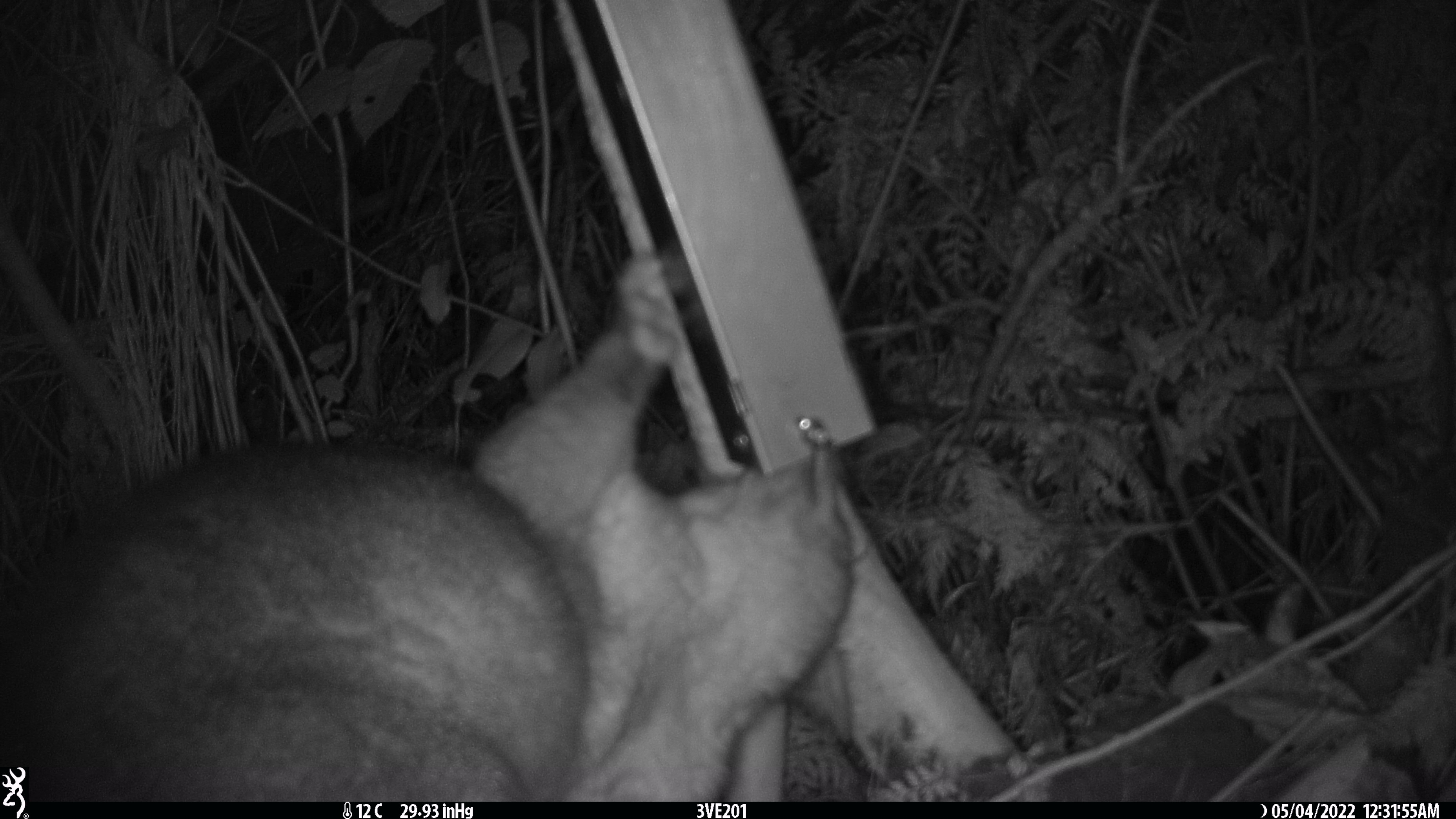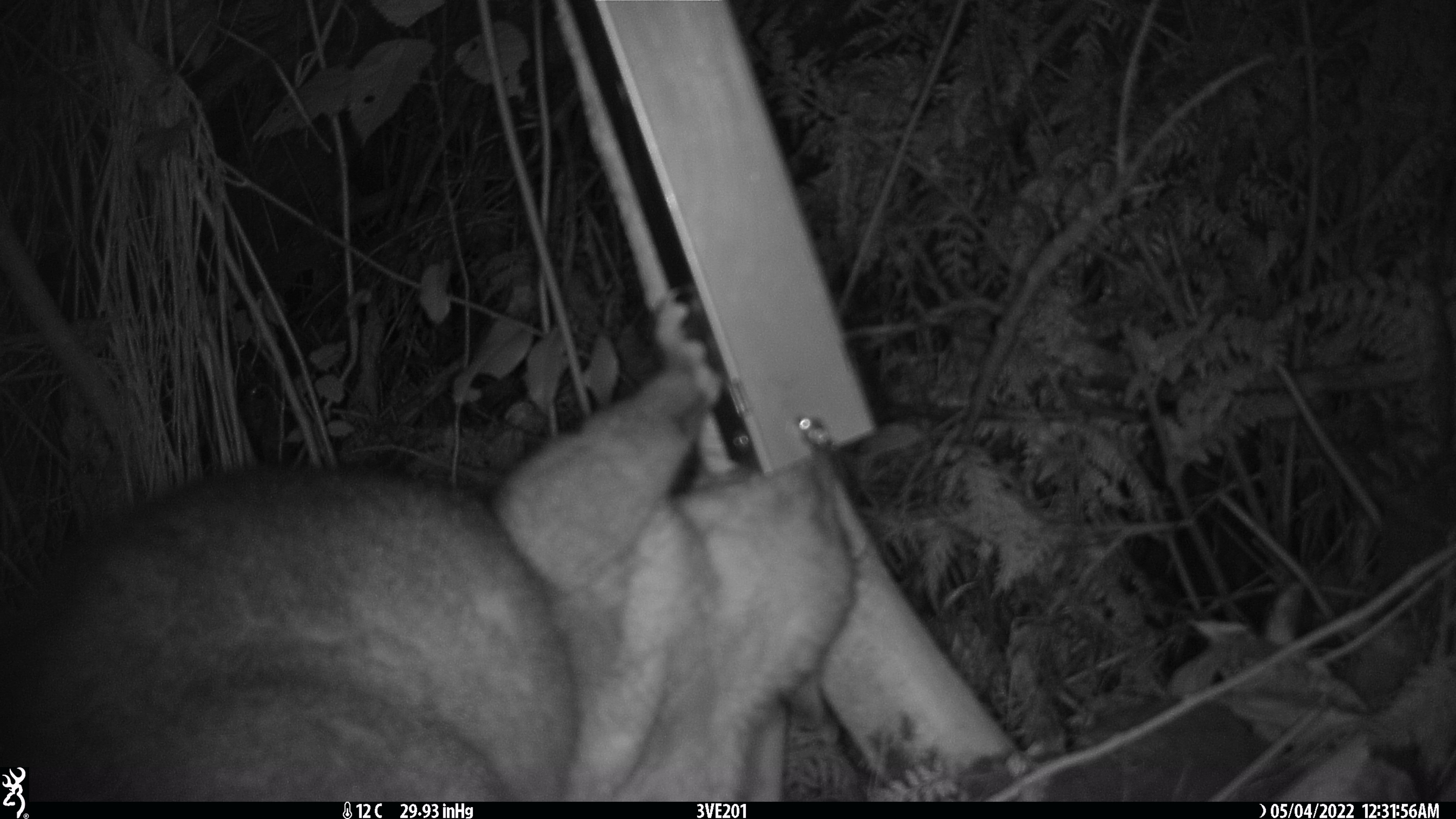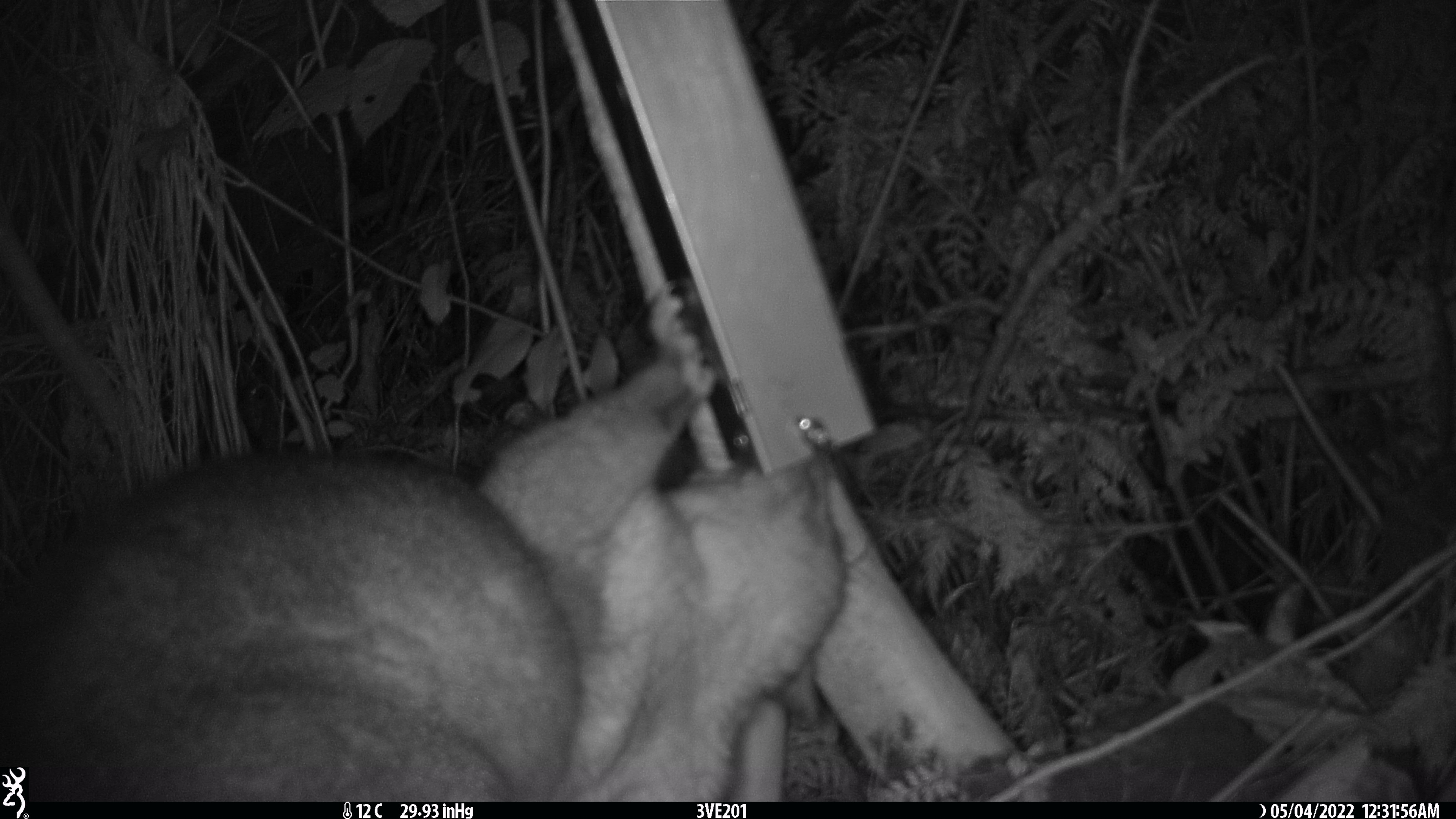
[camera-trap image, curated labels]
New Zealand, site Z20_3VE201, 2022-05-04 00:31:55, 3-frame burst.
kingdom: Animalia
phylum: Chordata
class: Mammalia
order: Diprotodontia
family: Phalangeridae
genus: Trichosurus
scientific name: Trichosurus vulpecula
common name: common brushtail possum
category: possum